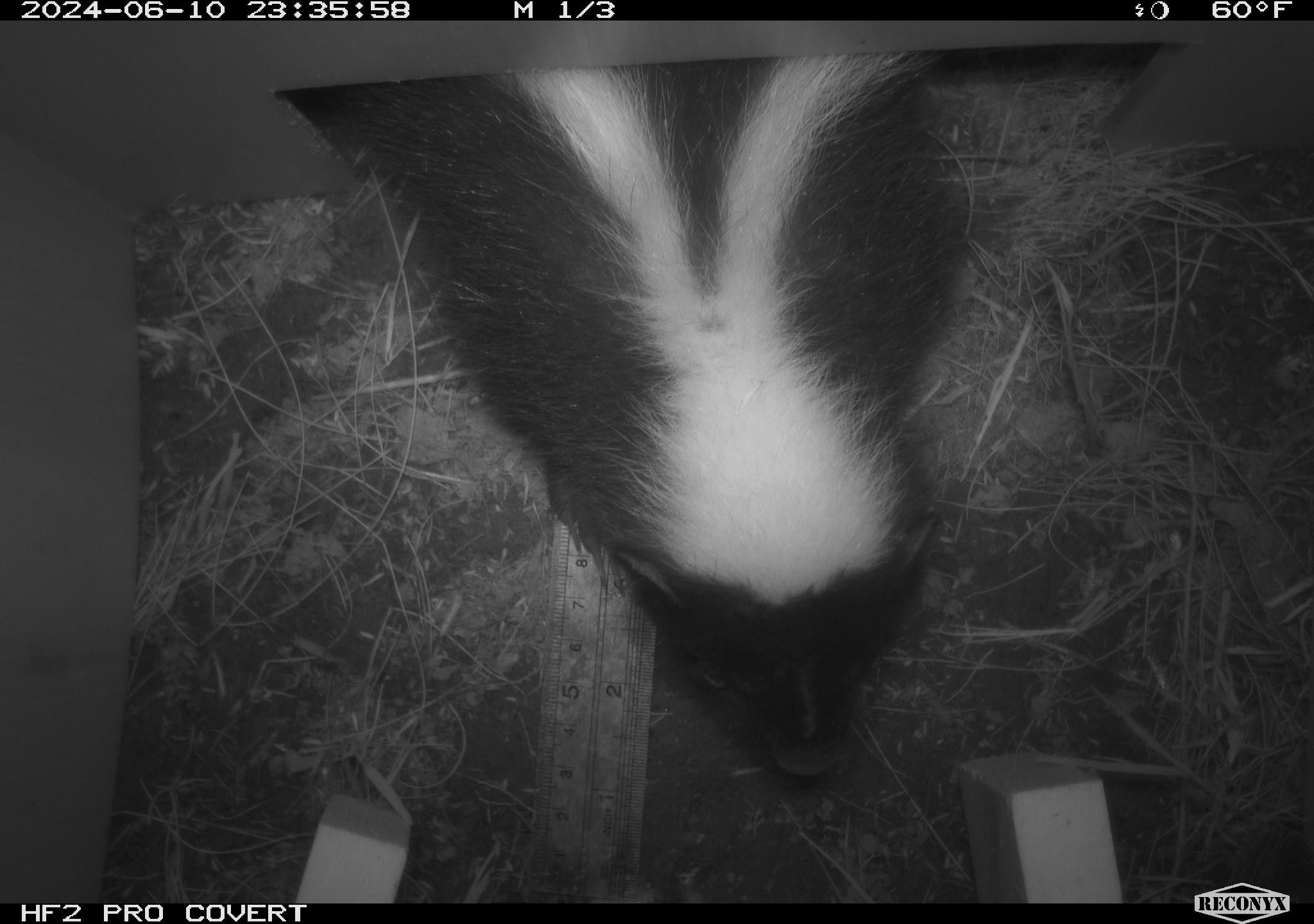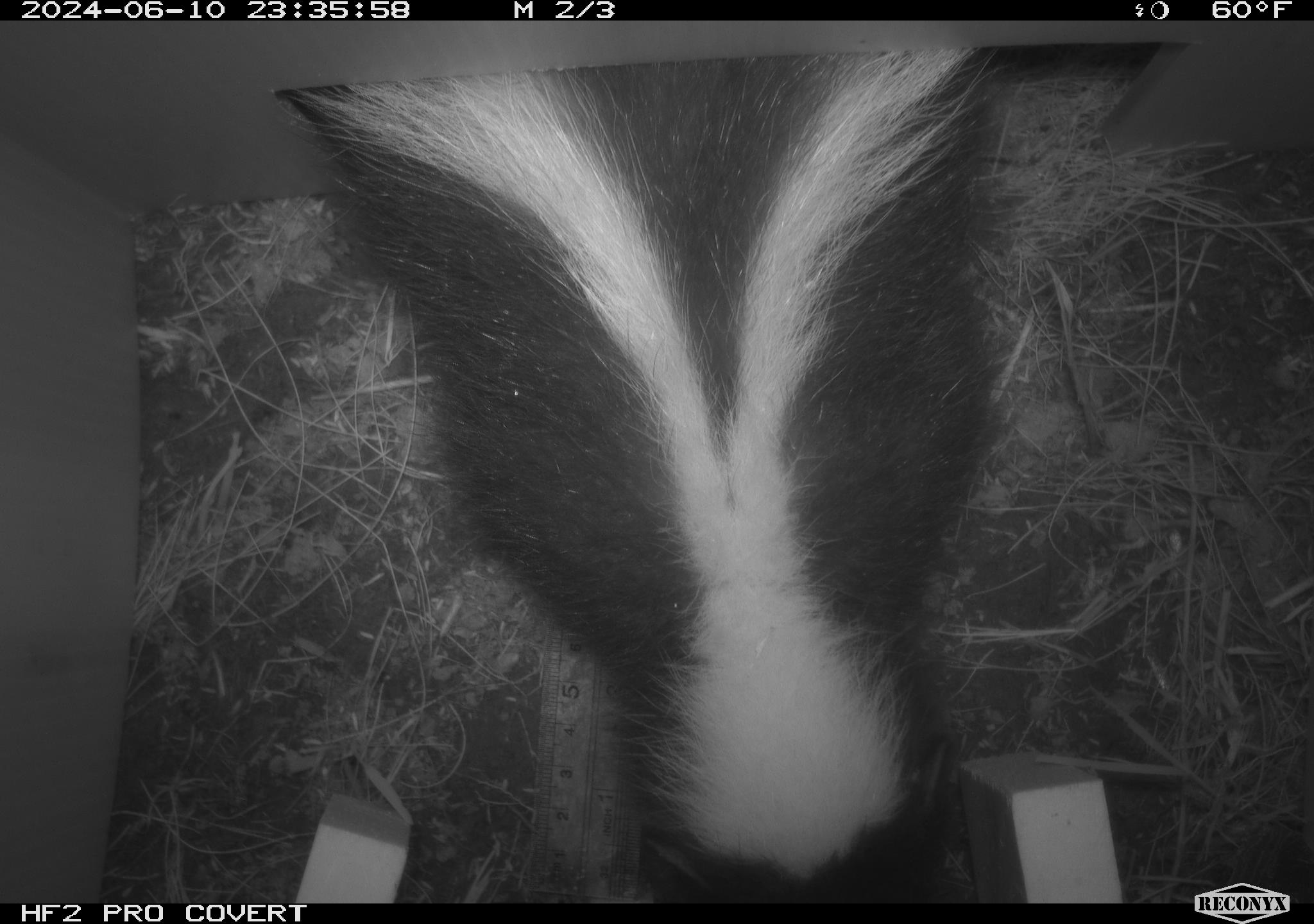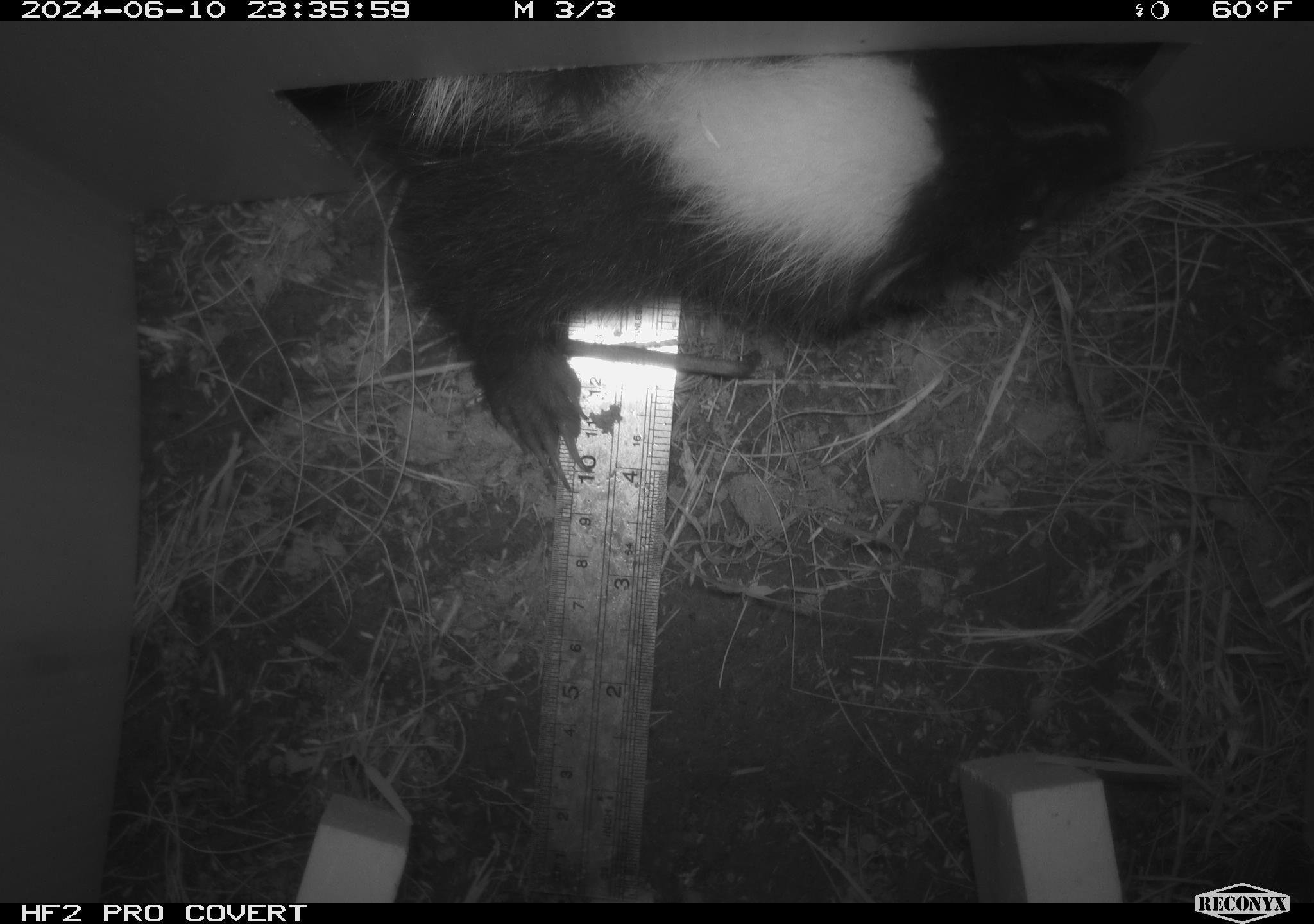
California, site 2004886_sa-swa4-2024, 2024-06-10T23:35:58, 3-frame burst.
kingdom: Animalia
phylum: Chordata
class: Mammalia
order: Carnivora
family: Mephitidae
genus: Mephitis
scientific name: Mephitis mephitis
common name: striped skunk